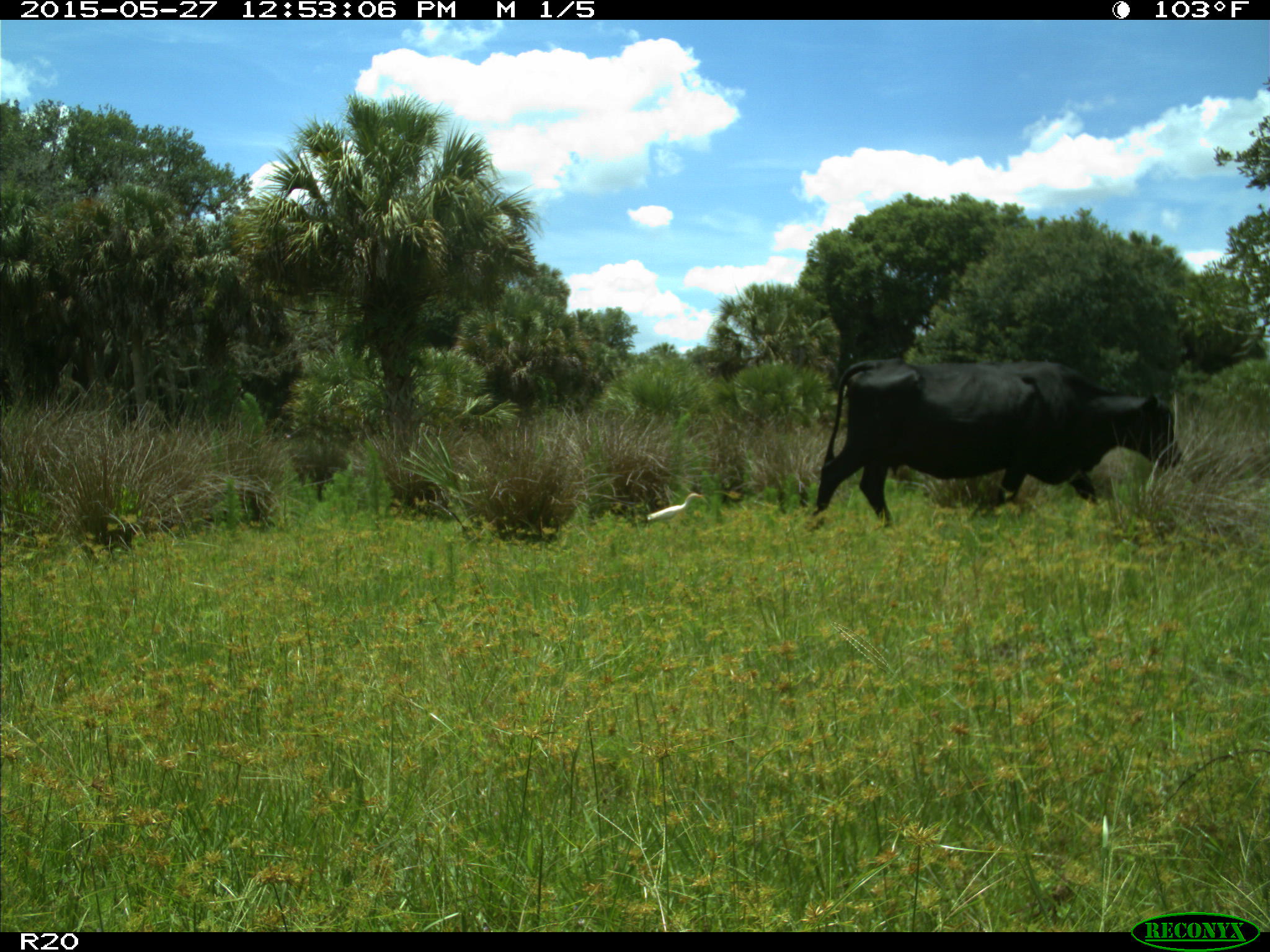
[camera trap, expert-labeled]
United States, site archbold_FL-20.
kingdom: Animalia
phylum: Chordata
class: Mammalia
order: Artiodactyla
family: Bovidae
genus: Bos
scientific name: Bos taurus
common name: domestic cow